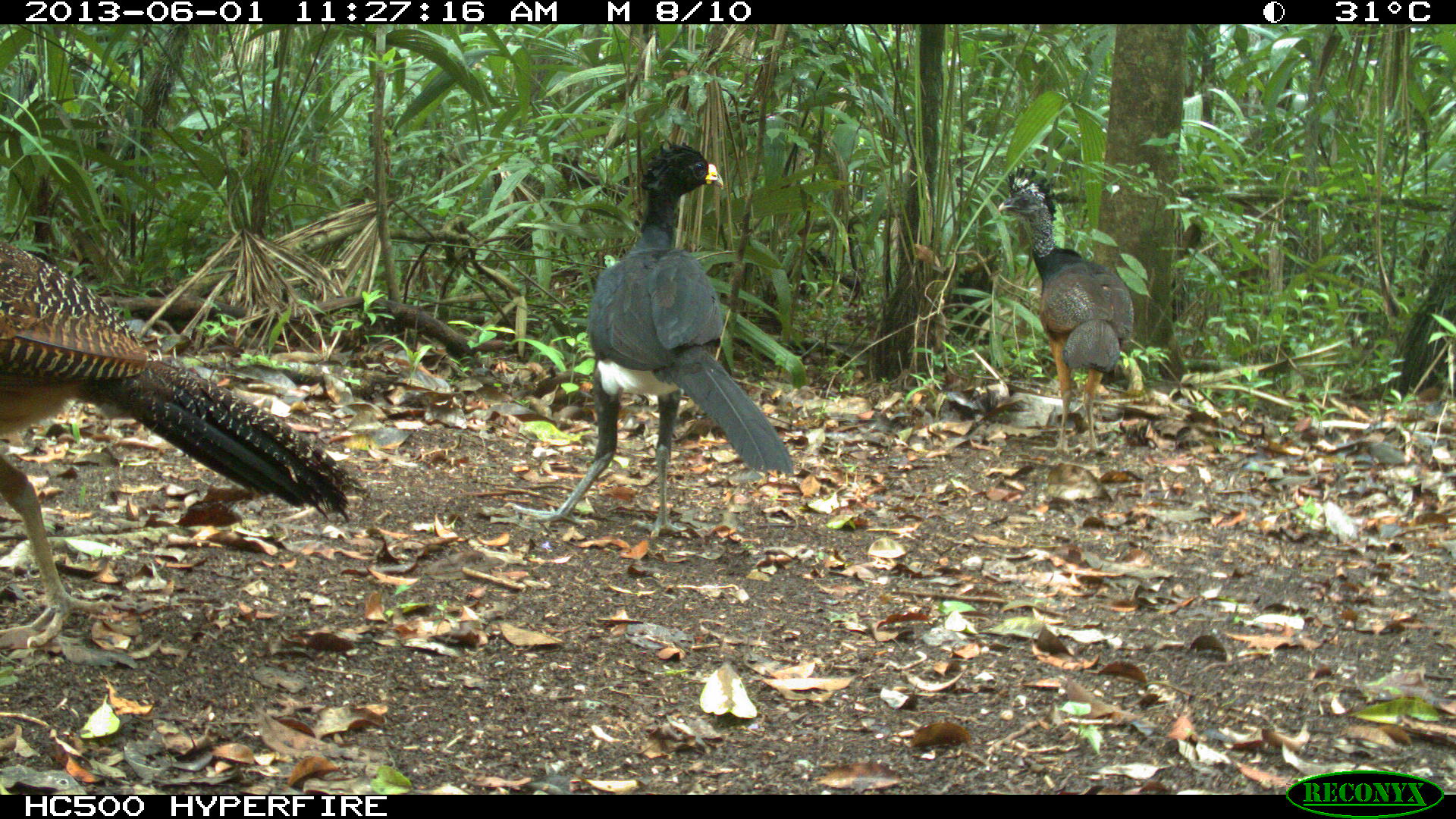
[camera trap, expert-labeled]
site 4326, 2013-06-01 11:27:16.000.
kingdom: Animalia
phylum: Chordata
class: Aves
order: Galliformes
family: Cracidae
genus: Crax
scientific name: Crax rubra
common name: great curassow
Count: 3.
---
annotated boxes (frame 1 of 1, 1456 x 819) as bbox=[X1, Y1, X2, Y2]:
crax rubra: bbox=[1, 235, 371, 651]; bbox=[501, 139, 792, 537]; bbox=[998, 166, 1133, 455]